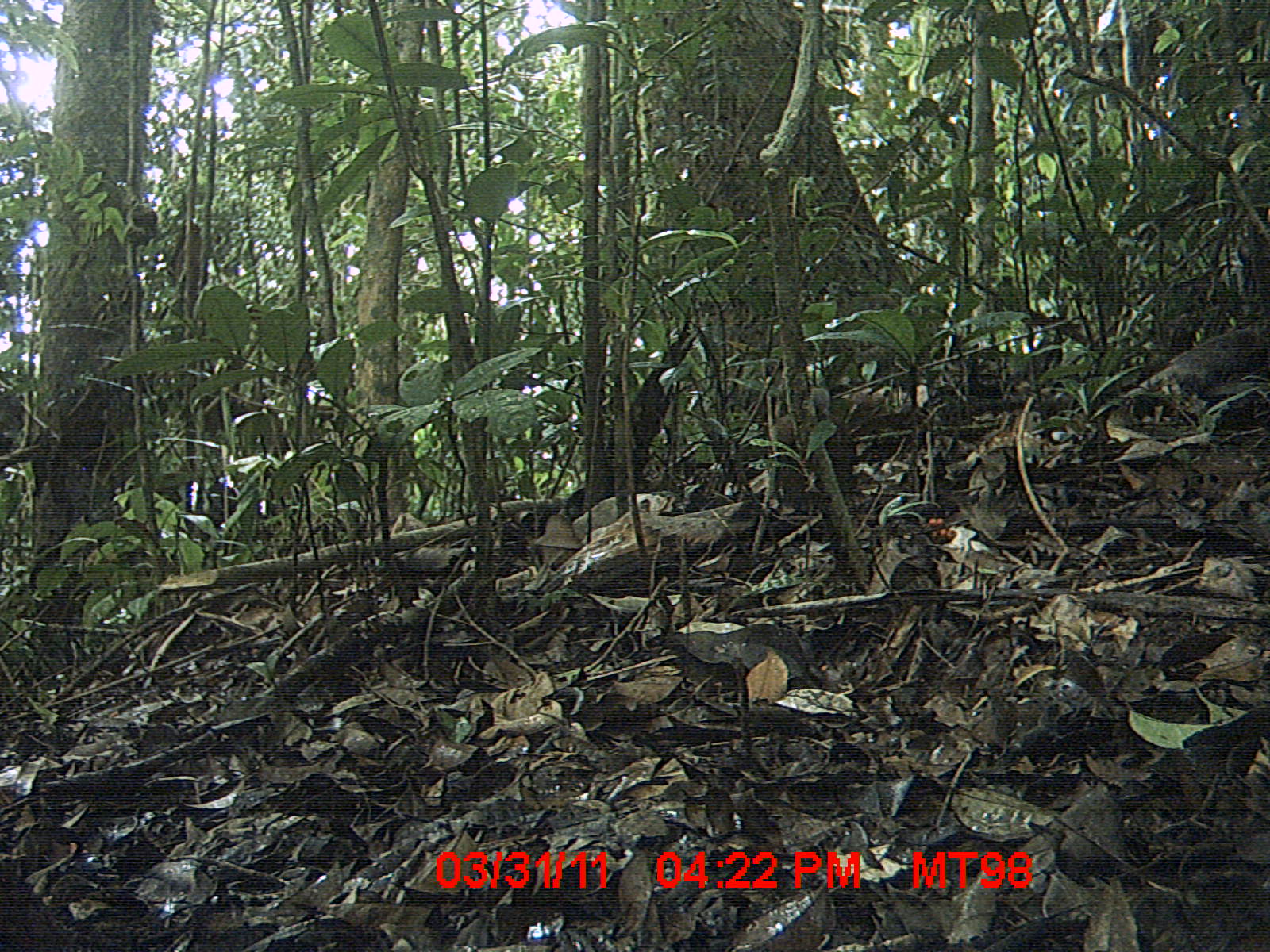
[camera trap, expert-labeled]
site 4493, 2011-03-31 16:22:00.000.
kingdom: Animalia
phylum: Chordata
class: Aves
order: Columbiformes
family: Columbidae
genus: Streptopelia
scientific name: Streptopelia picturata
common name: malagasy turtle dove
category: nesoenas picturata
Nesoenas picturata (malagasy turtle dove) (Streptopelia picturata), count 1.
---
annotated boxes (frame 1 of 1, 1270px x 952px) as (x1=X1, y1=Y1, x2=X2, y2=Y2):
nesoenas picturata: (x1=1122, y1=323, x2=1267, y2=402); (x1=771, y1=383, x2=858, y2=513)